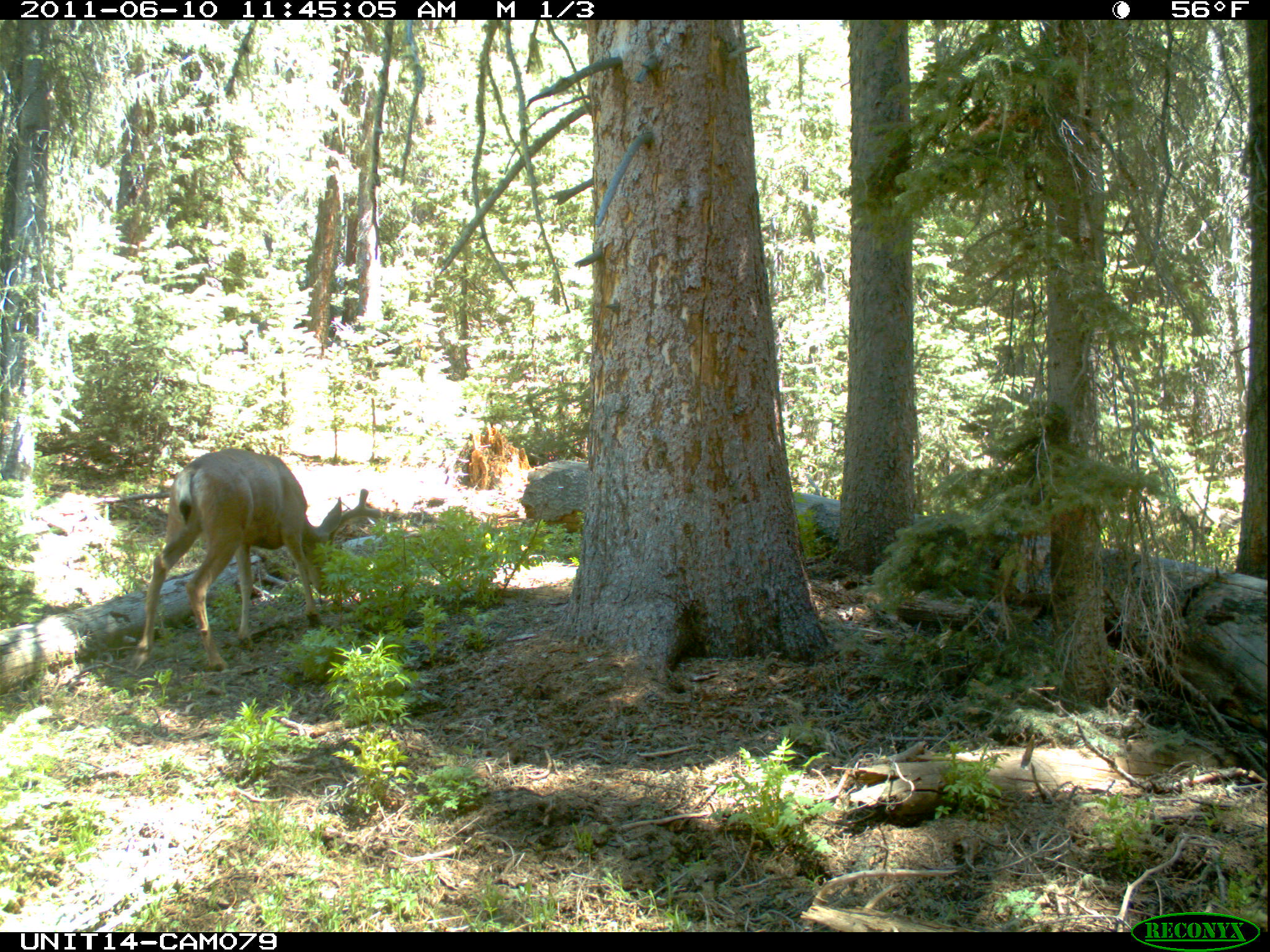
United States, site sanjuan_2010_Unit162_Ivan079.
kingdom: Animalia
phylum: Chordata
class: Mammalia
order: Artiodactyla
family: Cervidae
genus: Odocoileus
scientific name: Odocoileus hemionus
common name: mule deer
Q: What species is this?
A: Odocoileus hemionus (mule deer).